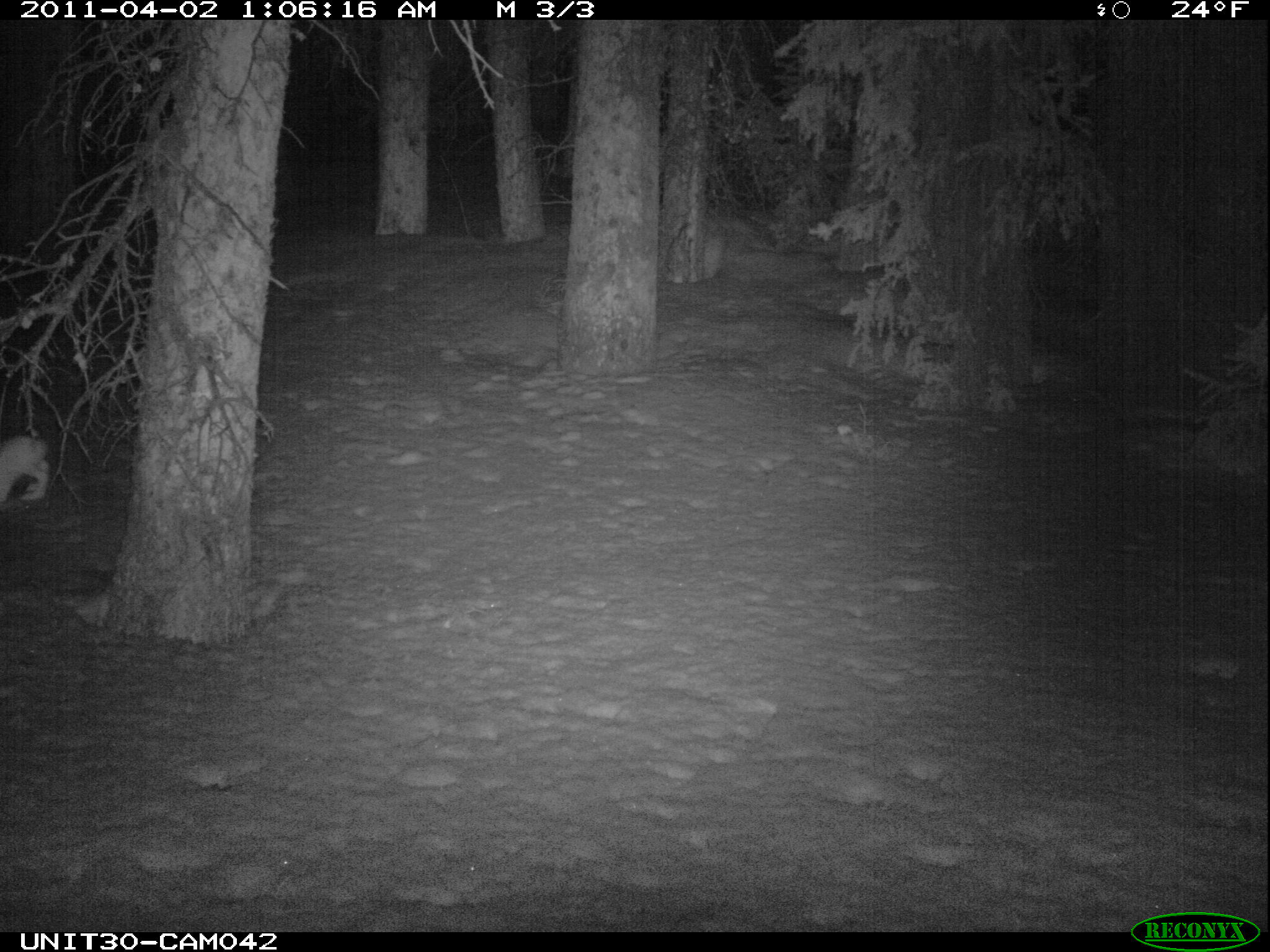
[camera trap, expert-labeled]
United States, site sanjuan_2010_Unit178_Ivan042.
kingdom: Animalia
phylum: Chordata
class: Mammalia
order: Lagomorpha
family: Leporidae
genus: Lepus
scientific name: Lepus americanus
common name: snowshoe hare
Lepus americanus (snowshoe hare).